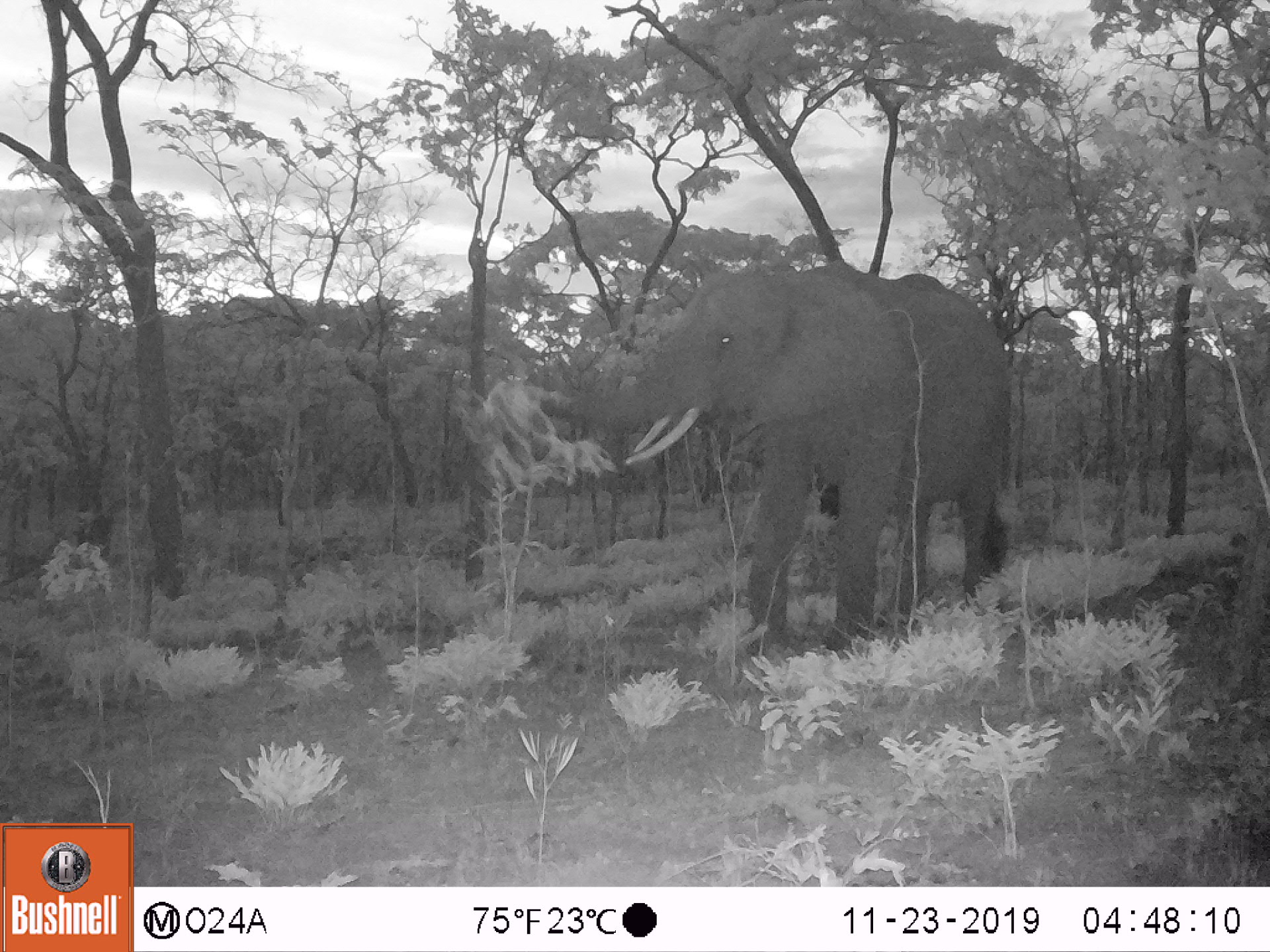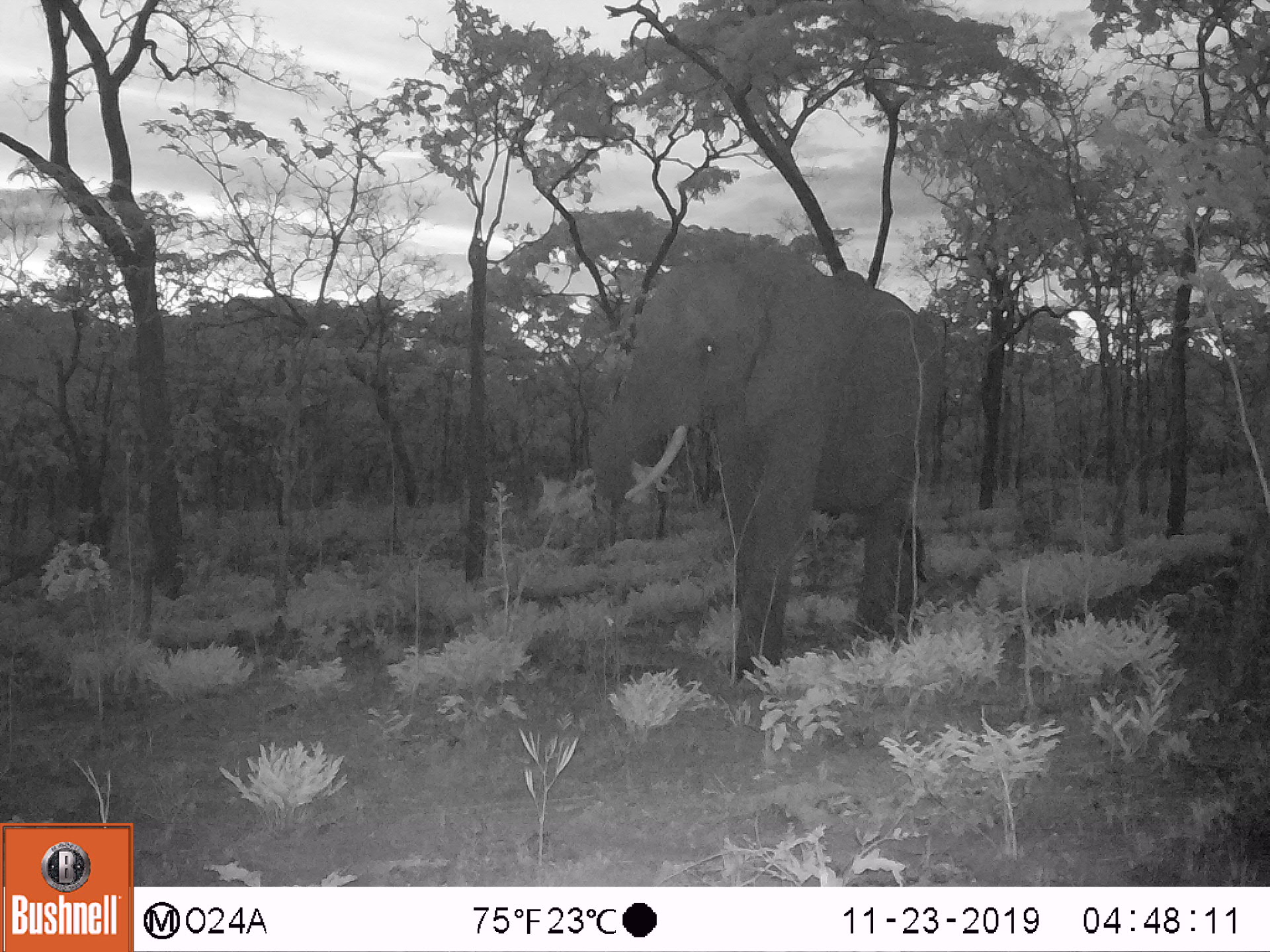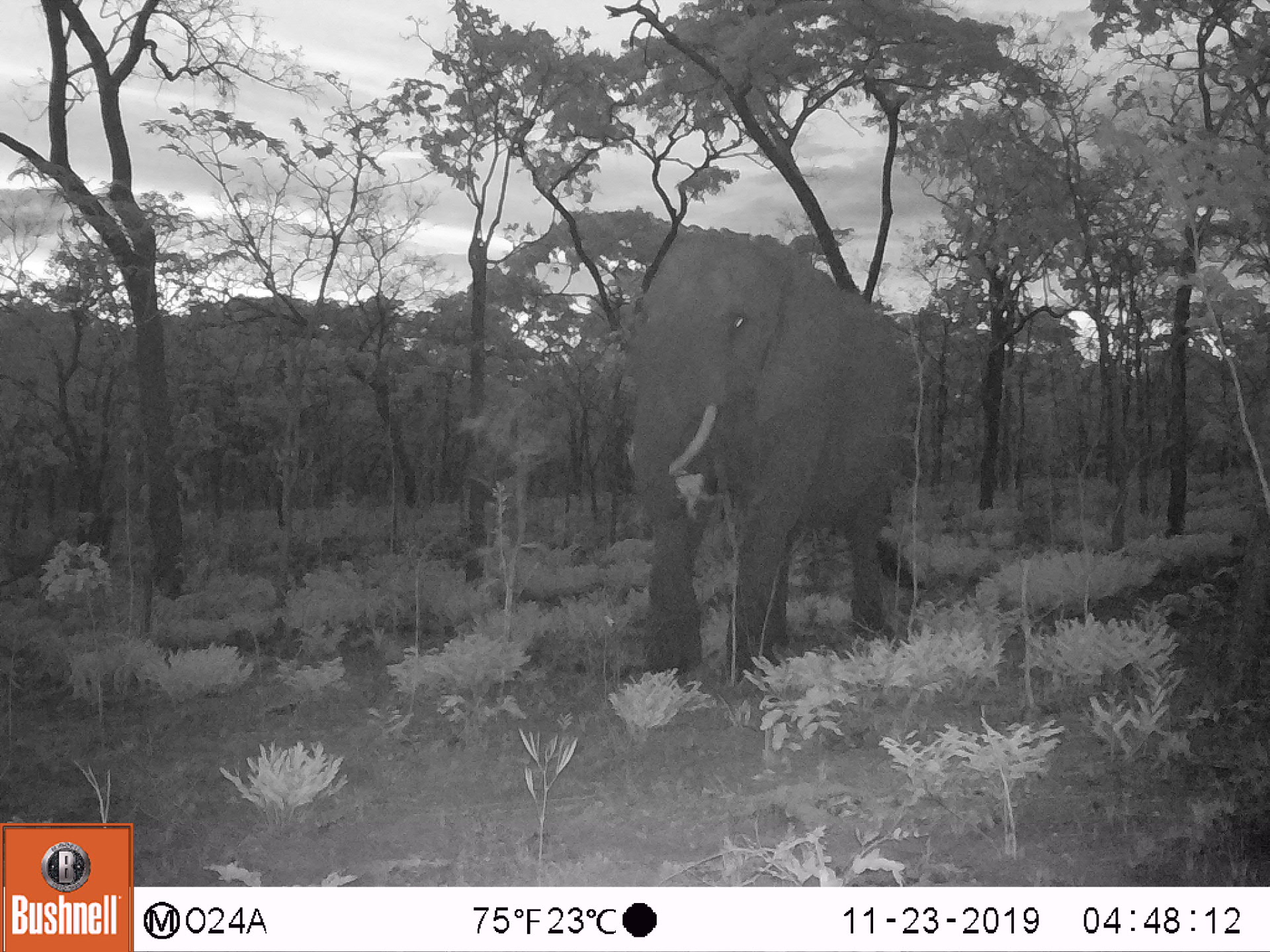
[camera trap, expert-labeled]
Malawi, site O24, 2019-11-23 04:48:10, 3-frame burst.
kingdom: Animalia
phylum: Chordata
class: Mammalia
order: Proboscidea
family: Elephantidae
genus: Loxodonta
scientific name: Loxodonta africana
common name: african savanna elephant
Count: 1.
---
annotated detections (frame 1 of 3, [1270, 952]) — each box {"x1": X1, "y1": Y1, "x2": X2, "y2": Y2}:
african savanna elephant: {"x1": 498, "y1": 255, "x2": 1010, "y2": 659}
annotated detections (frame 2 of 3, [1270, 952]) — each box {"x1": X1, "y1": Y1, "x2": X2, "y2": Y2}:
african savanna elephant: {"x1": 598, "y1": 238, "x2": 948, "y2": 693}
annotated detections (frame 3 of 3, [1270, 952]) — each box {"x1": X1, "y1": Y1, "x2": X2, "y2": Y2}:
african savanna elephant: {"x1": 615, "y1": 227, "x2": 913, "y2": 686}